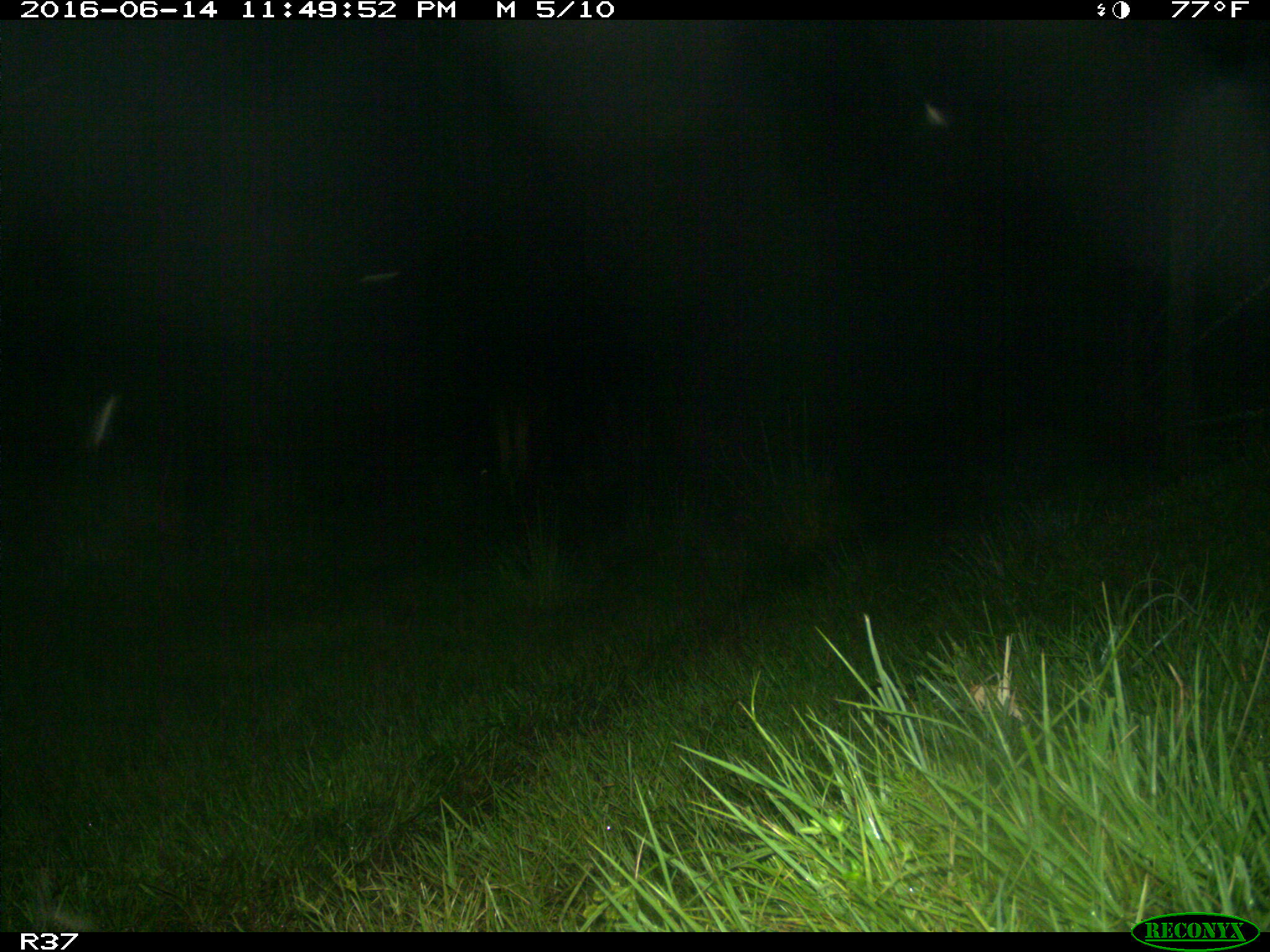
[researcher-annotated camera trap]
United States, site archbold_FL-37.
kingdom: Animalia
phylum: Chordata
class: Mammalia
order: Artiodactyla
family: Bovidae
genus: Bos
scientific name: Bos taurus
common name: domestic cow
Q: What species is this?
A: Bos taurus (domestic cow).